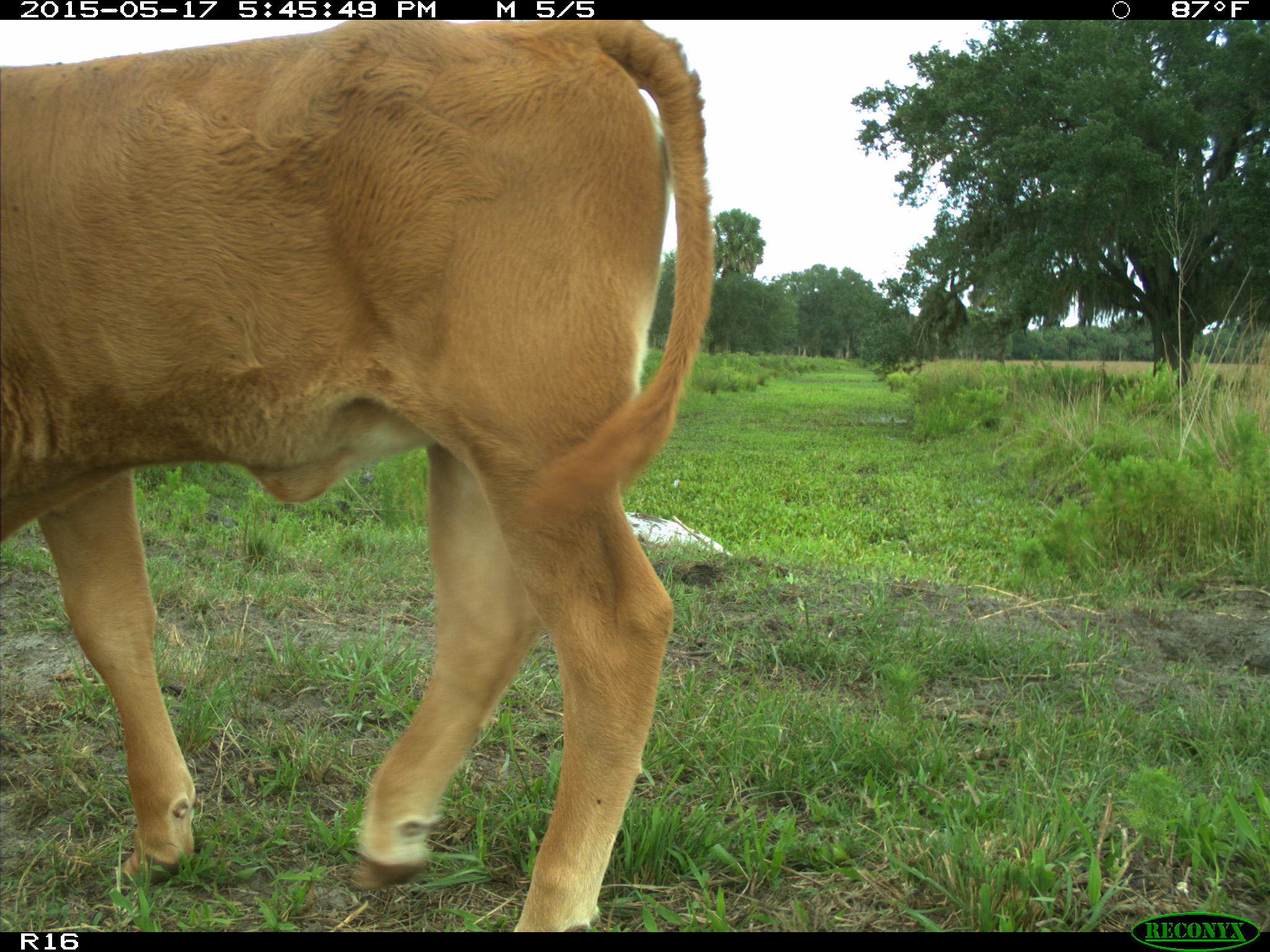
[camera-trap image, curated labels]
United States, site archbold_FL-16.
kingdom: Animalia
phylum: Chordata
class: Mammalia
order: Artiodactyla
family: Bovidae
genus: Bos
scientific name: Bos taurus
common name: domestic cow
Bos taurus (domestic cow).